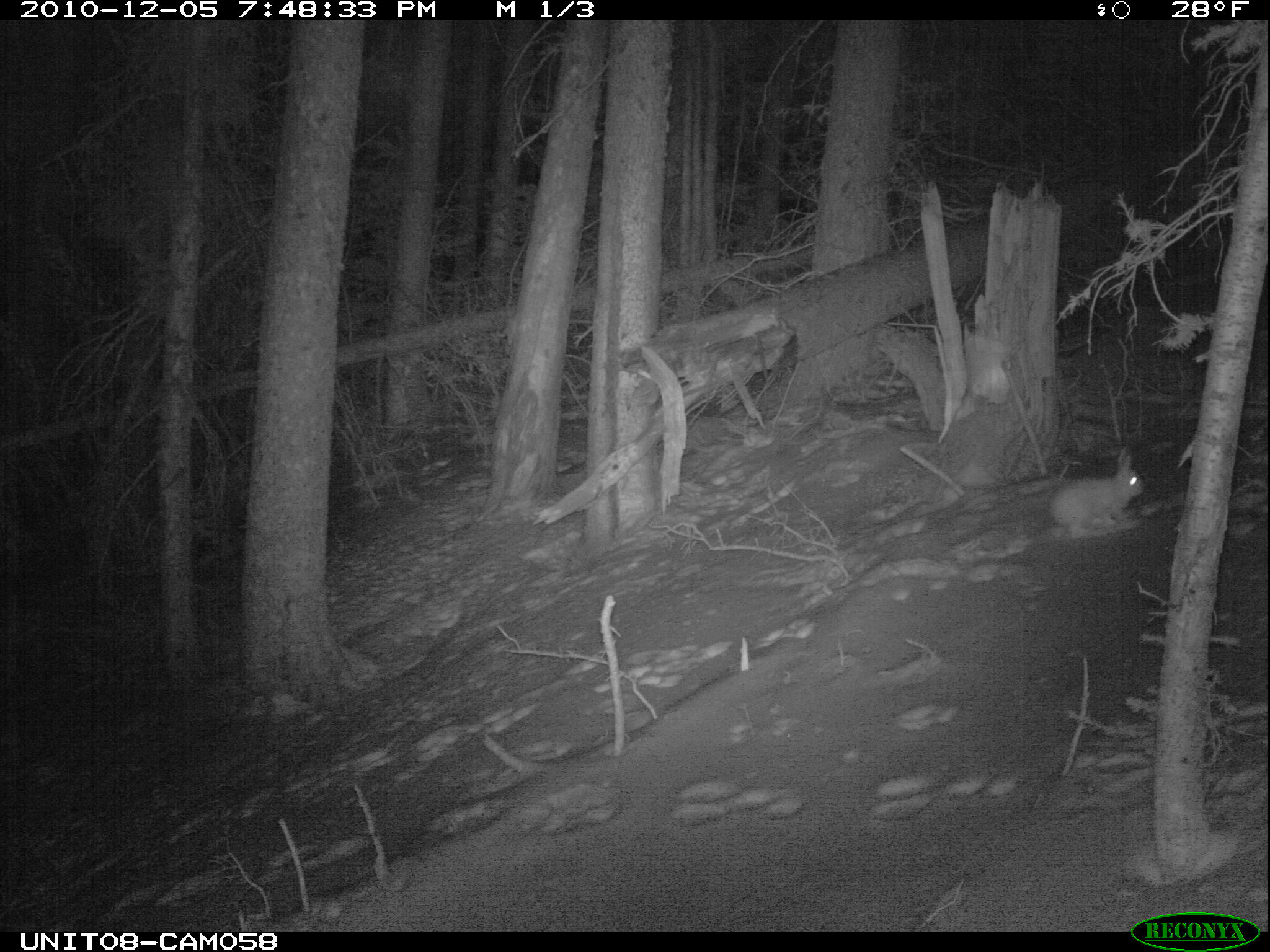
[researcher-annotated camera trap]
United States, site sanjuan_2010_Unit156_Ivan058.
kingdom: Animalia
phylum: Chordata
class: Mammalia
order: Lagomorpha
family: Leporidae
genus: Lepus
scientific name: Lepus americanus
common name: snowshoe hare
Lepus americanus (snowshoe hare).